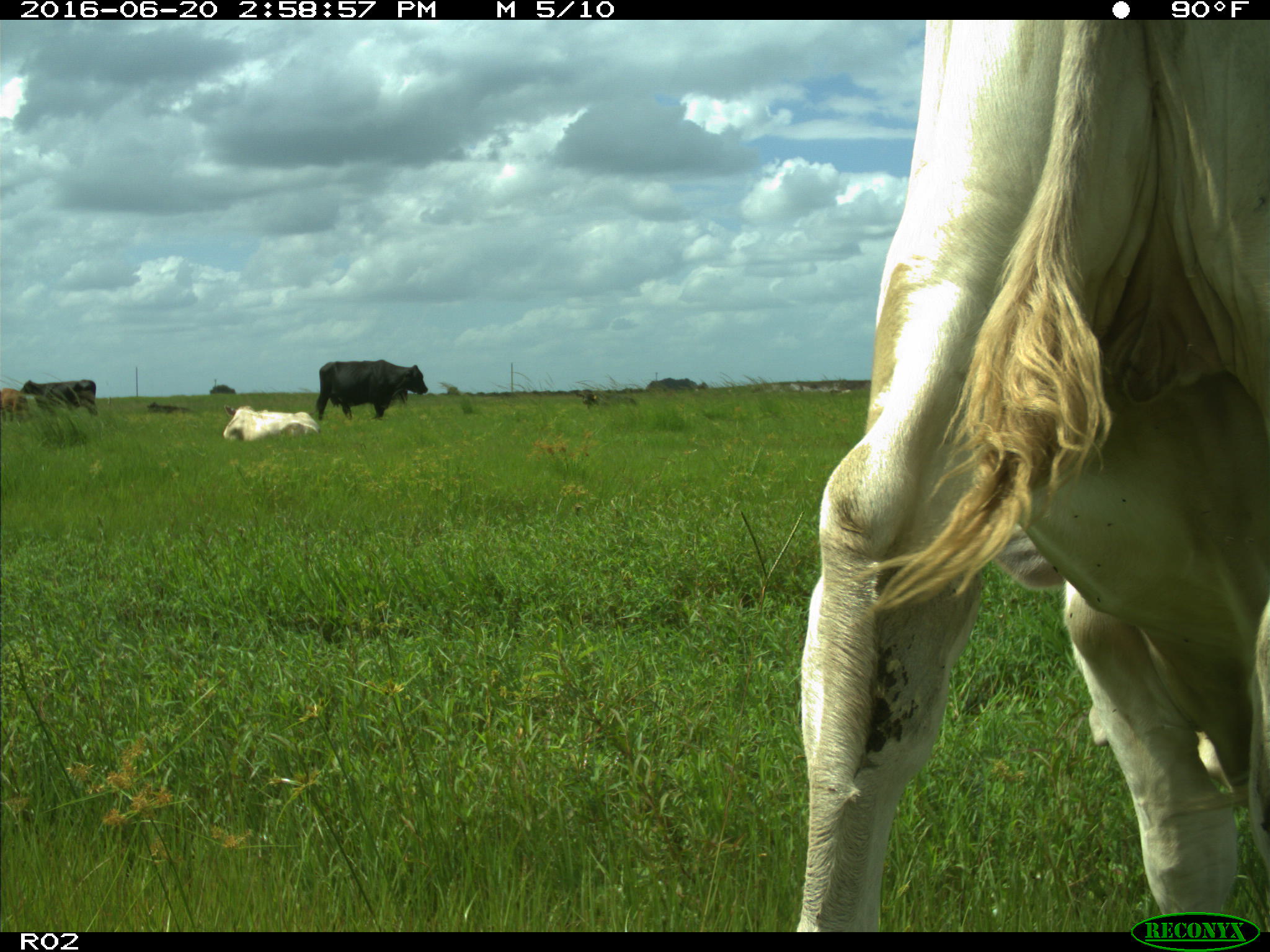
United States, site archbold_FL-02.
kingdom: Animalia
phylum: Chordata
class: Mammalia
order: Artiodactyla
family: Bovidae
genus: Bos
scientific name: Bos taurus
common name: domestic cow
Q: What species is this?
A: Bos taurus (domestic cow).